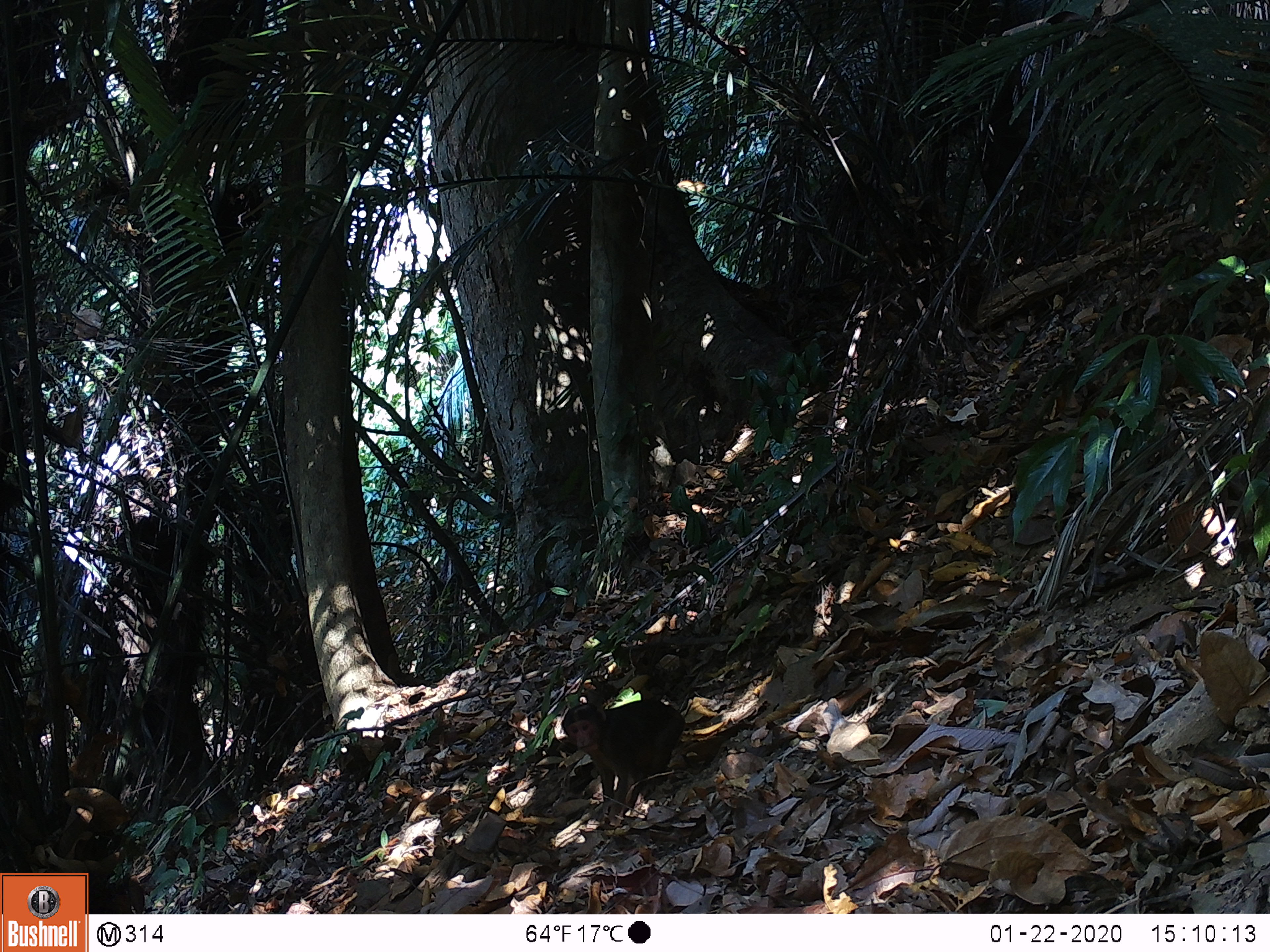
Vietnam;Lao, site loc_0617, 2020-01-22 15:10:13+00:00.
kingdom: Animalia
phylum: Chordata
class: Mammalia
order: Primates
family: Cercopithecidae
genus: Macaca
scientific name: Macaca arctoides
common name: stump-tailed macaque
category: stump tailed macaque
Stump tailed macaque (stump-tailed macaque) (Macaca arctoides). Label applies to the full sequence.